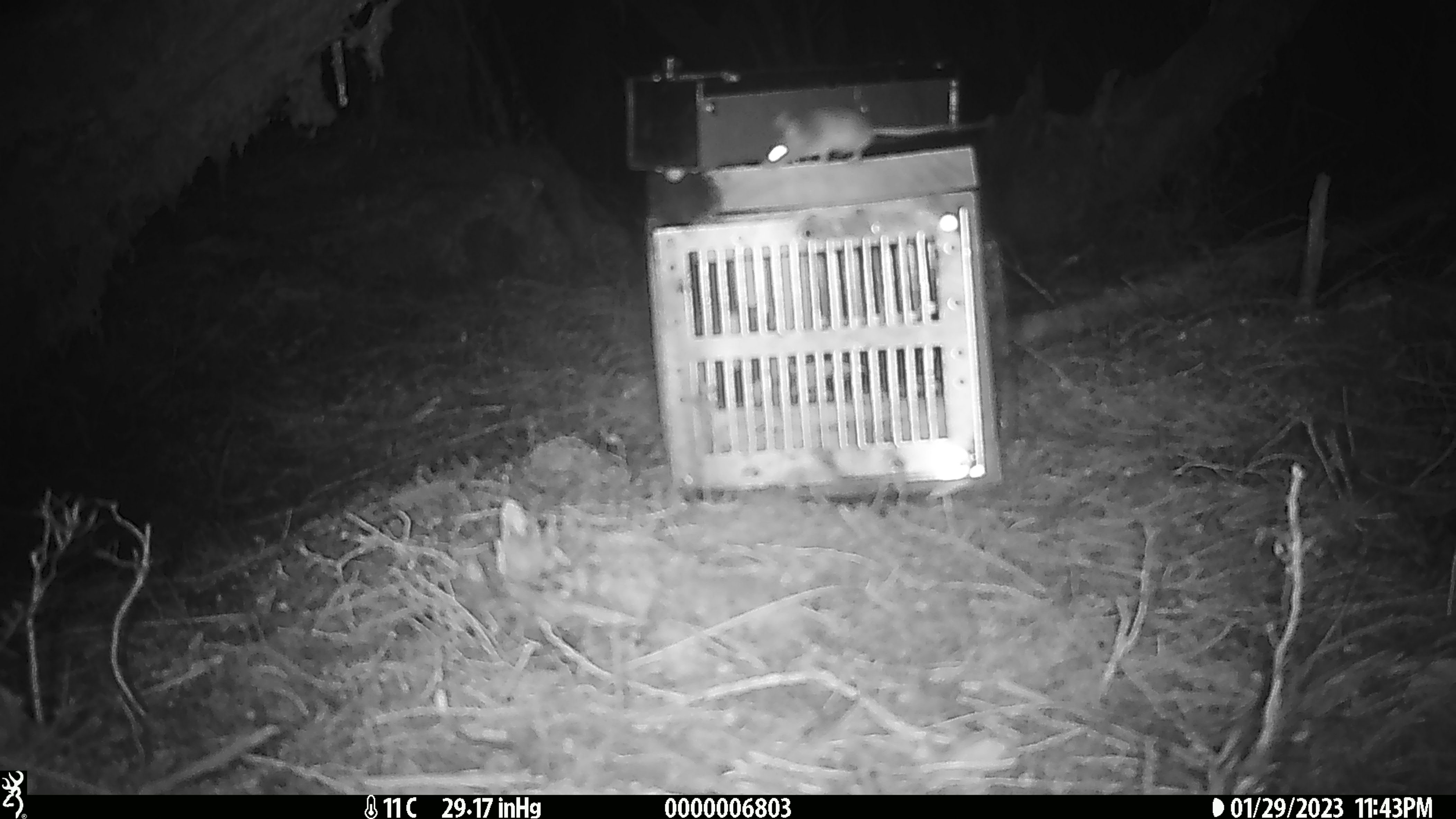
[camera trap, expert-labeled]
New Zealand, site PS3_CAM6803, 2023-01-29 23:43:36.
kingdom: Animalia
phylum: Chordata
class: Mammalia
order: Rodentia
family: Muridae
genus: Mus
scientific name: Mus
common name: mouse